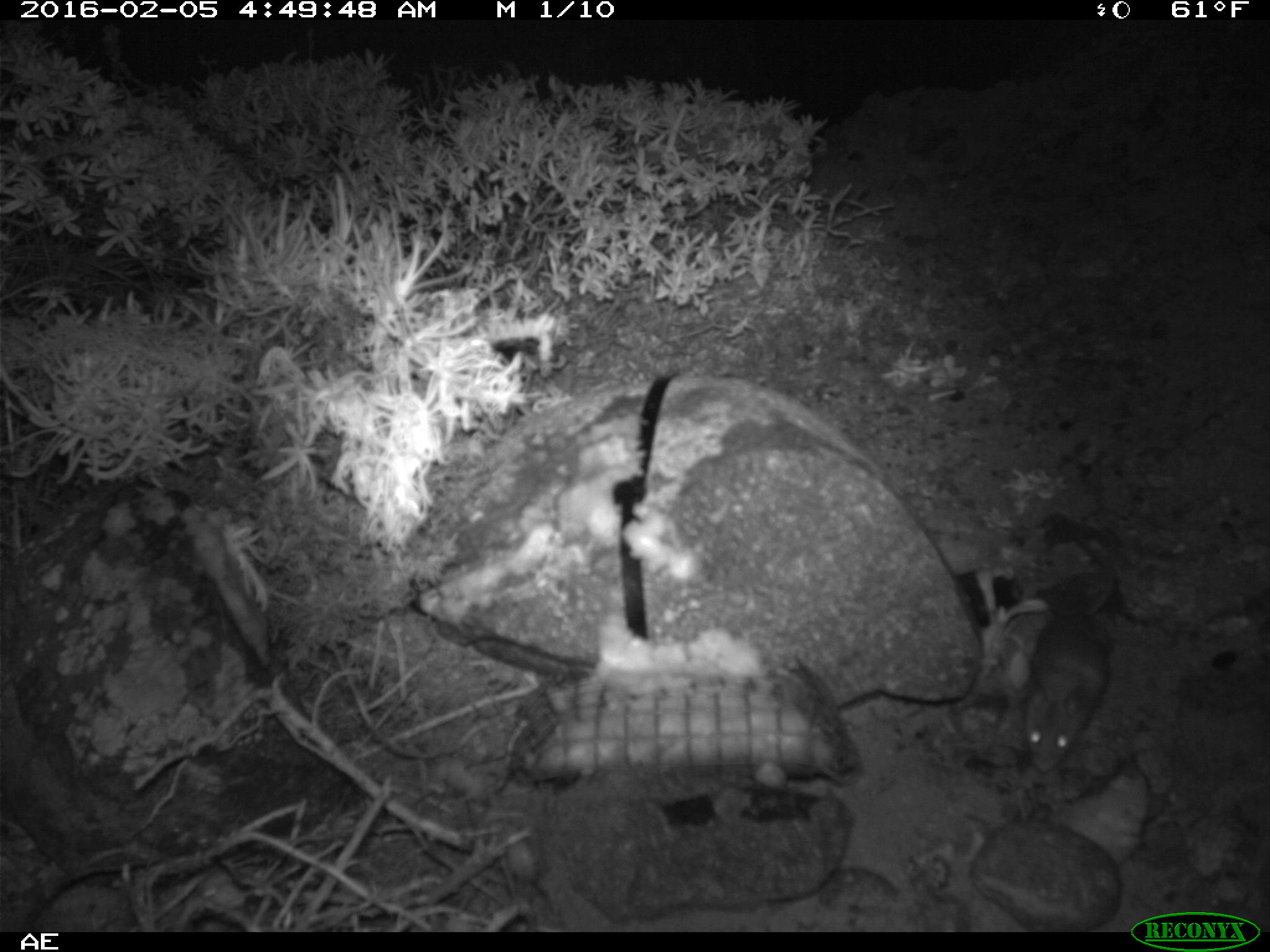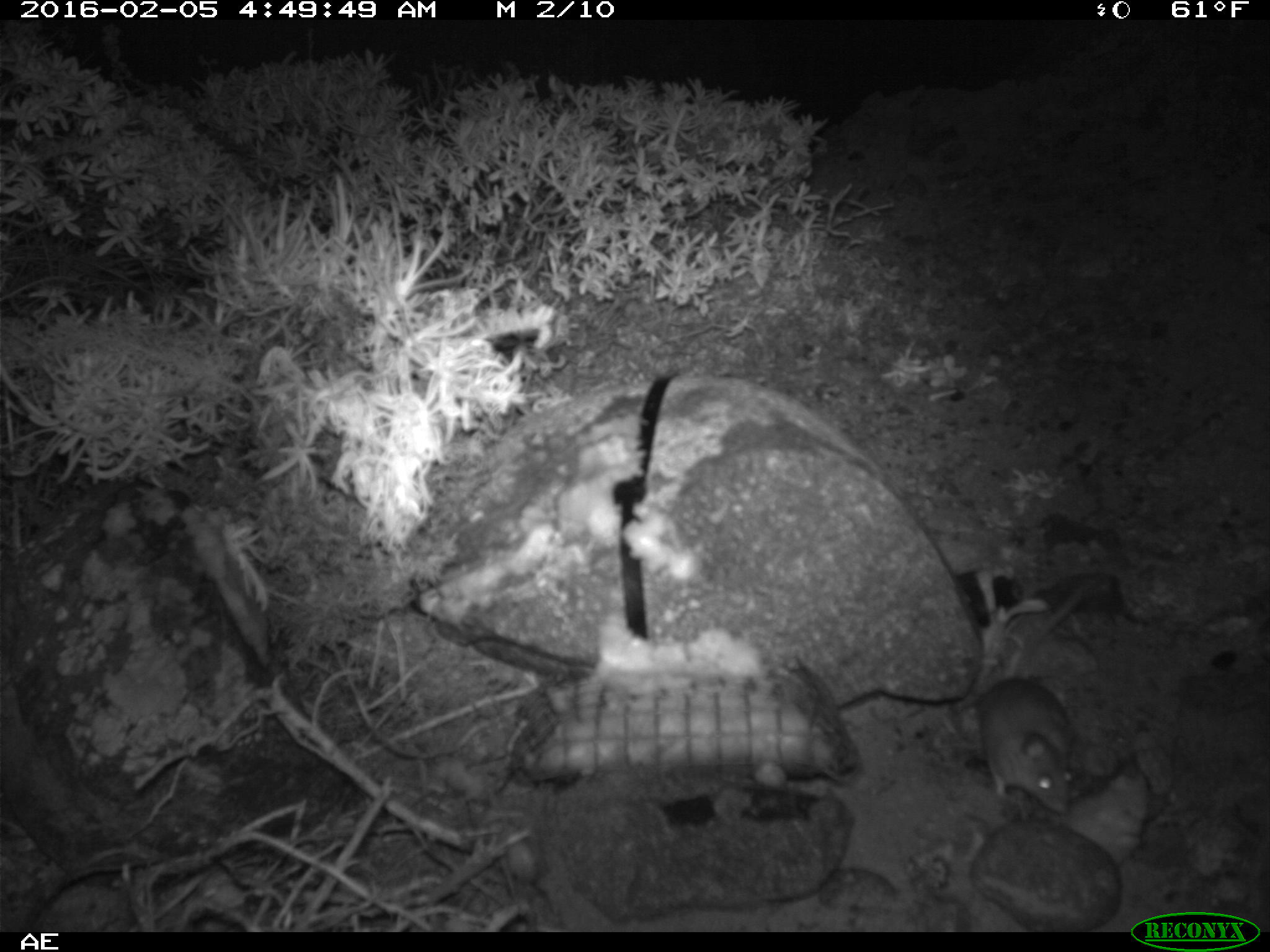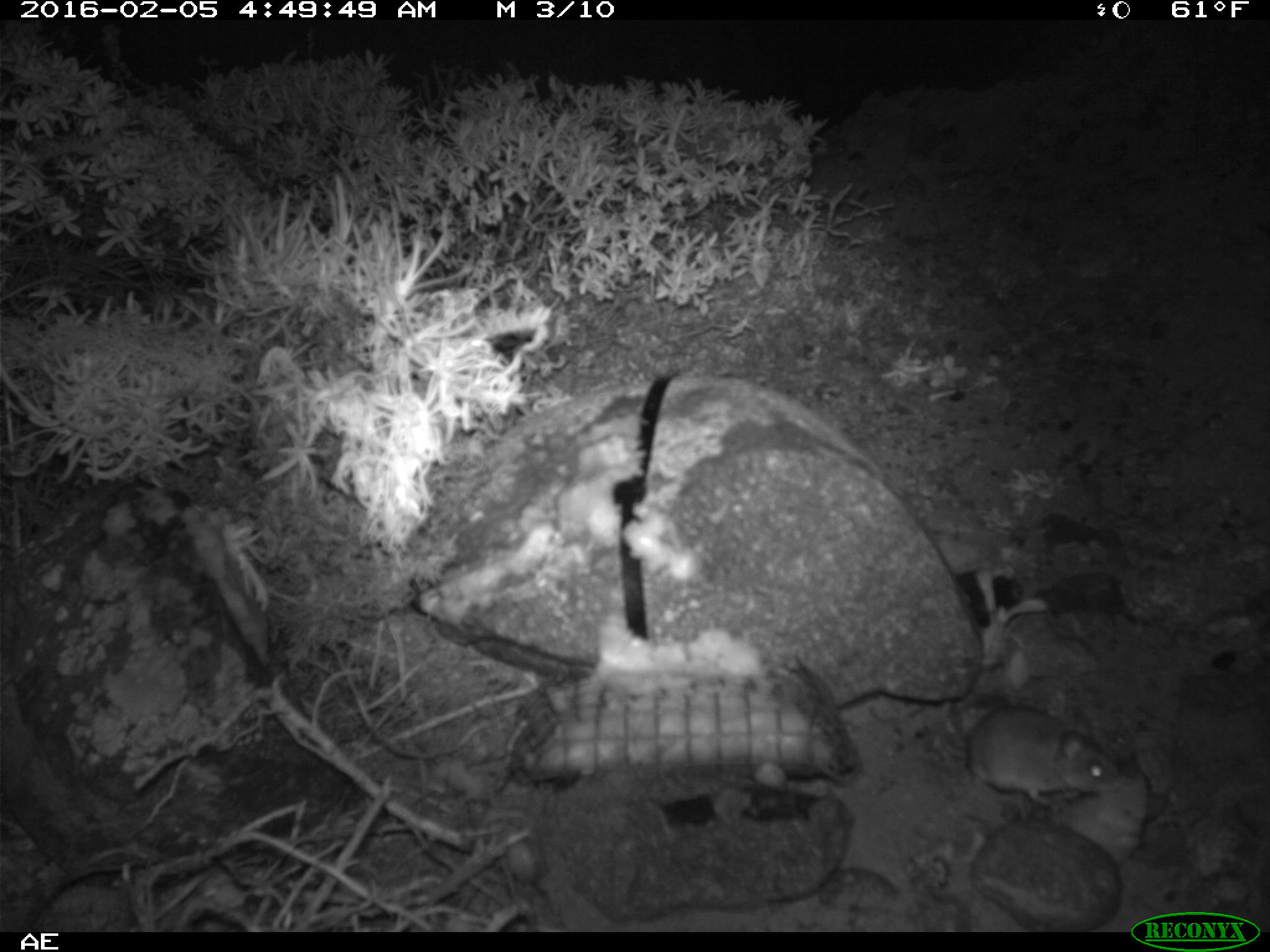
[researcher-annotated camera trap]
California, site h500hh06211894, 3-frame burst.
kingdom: Animalia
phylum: Chordata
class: Mammalia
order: Rodentia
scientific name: Rodentia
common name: rodent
Rodent (Rodentia).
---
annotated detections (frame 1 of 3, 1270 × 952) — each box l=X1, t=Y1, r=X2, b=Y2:
rodent: l=1026, t=509, r=1108, b=770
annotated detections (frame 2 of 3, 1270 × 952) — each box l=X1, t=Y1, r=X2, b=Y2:
rodent: l=962, t=582, r=1094, b=818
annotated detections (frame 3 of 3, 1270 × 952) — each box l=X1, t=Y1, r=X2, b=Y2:
rodent: l=934, t=704, r=1124, b=807